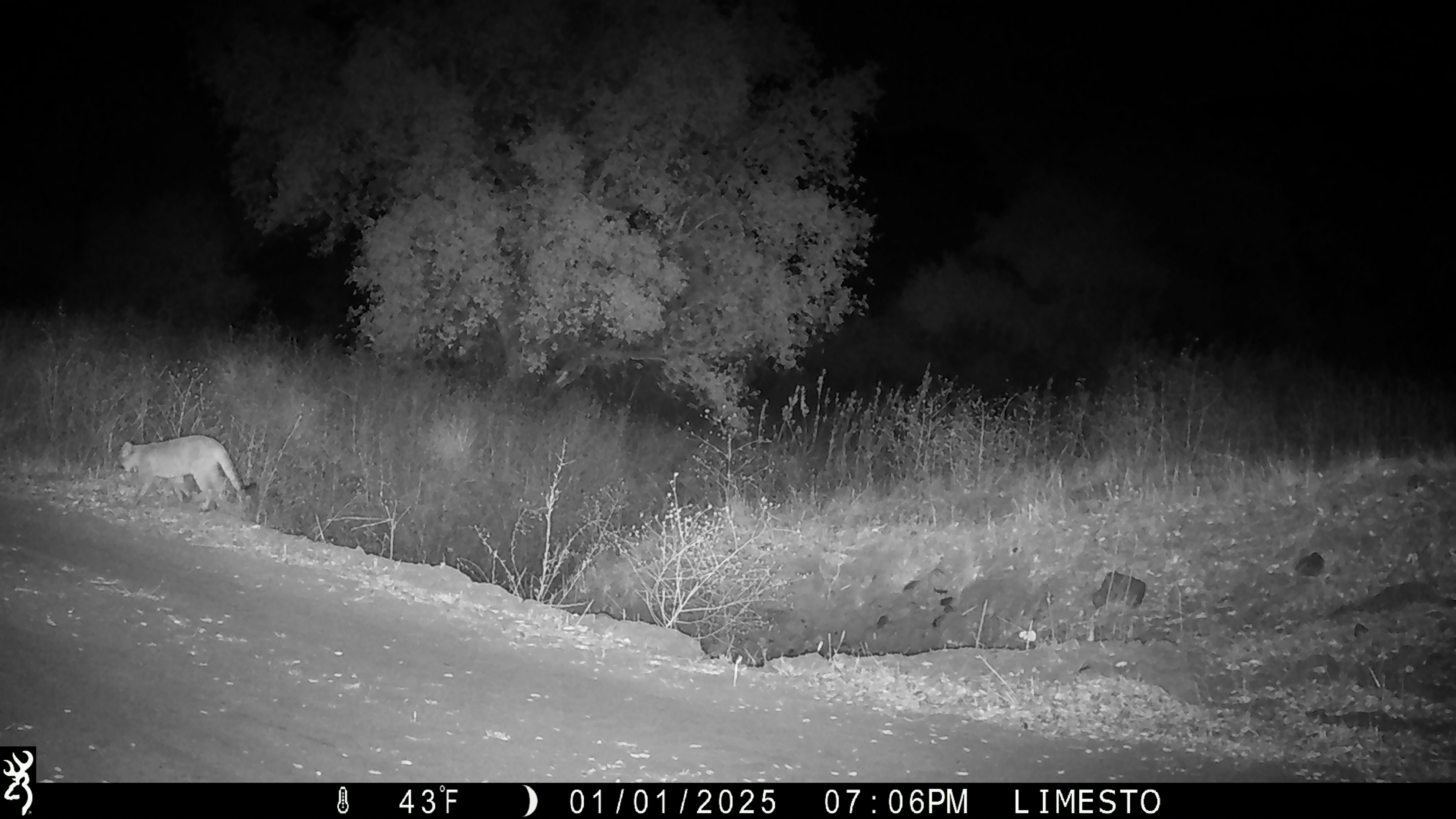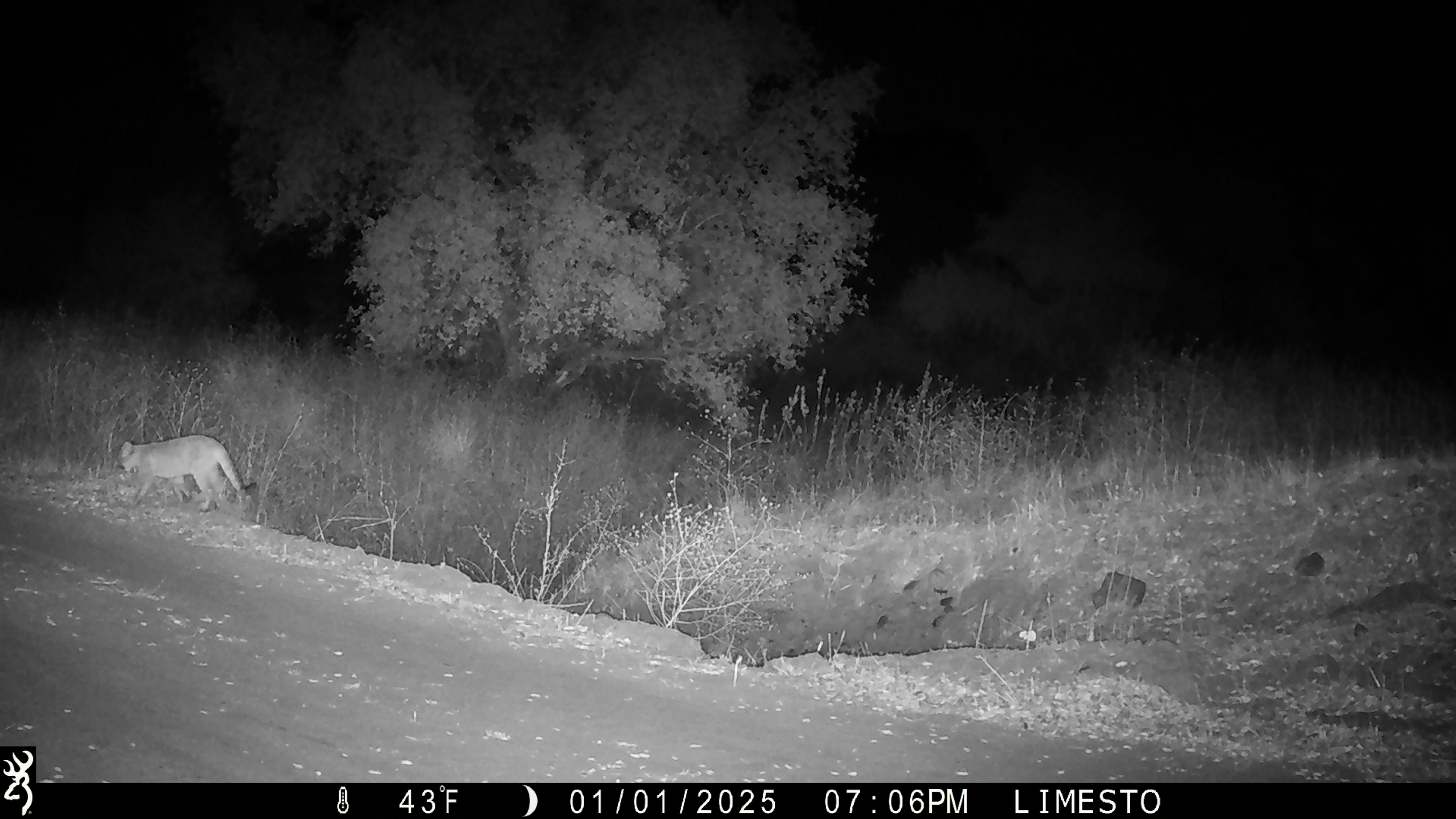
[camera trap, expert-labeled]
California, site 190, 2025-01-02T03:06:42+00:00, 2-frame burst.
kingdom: Animalia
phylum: Chordata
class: Mammalia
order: Carnivora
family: Felidae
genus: Puma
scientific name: Puma concolor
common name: puma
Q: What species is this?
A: Puma (Puma concolor).